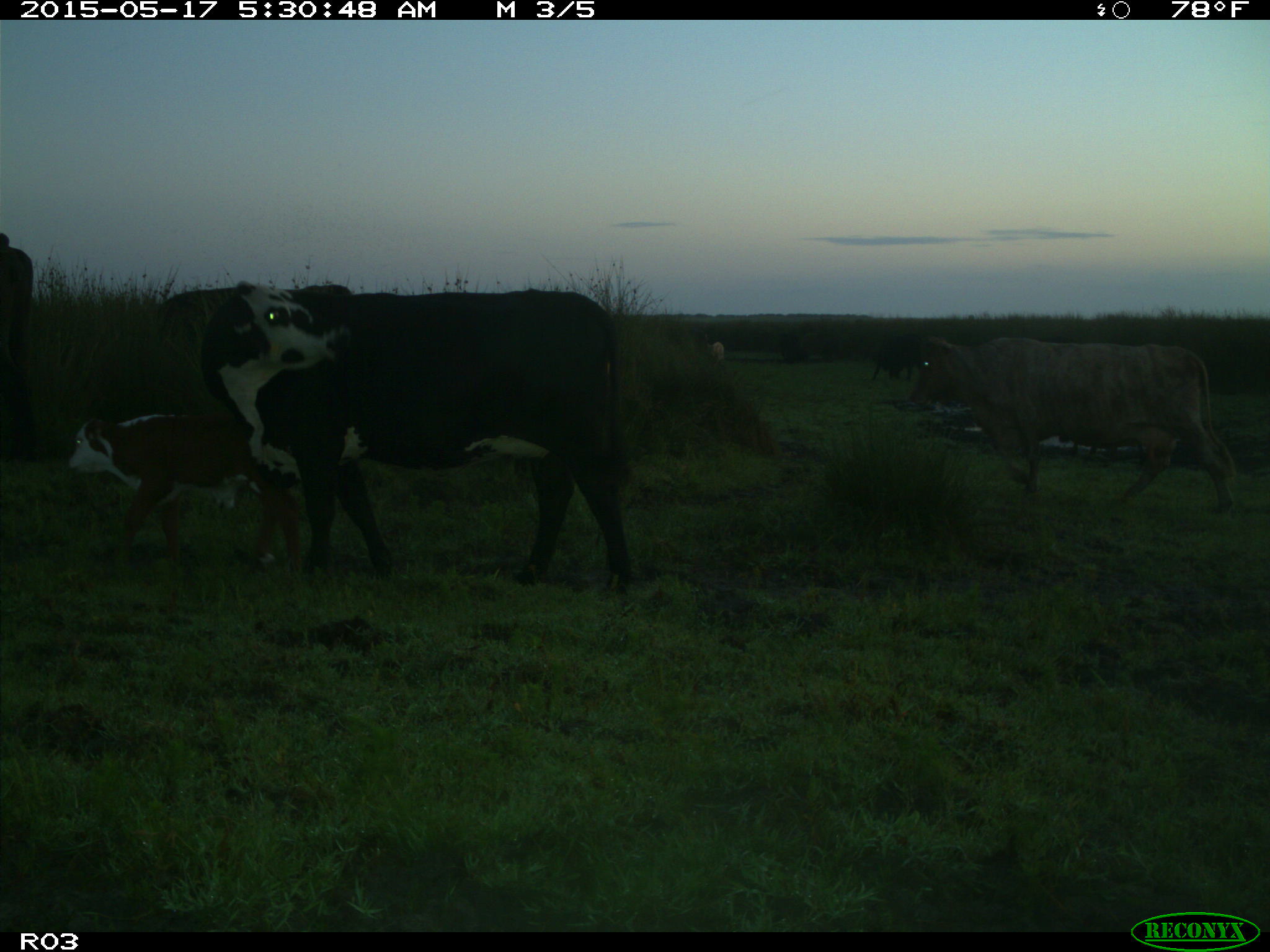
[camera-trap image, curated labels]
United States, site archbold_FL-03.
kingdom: Animalia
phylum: Chordata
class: Mammalia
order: Artiodactyla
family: Bovidae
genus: Bos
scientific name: Bos taurus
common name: domestic cow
Bos taurus (domestic cow).